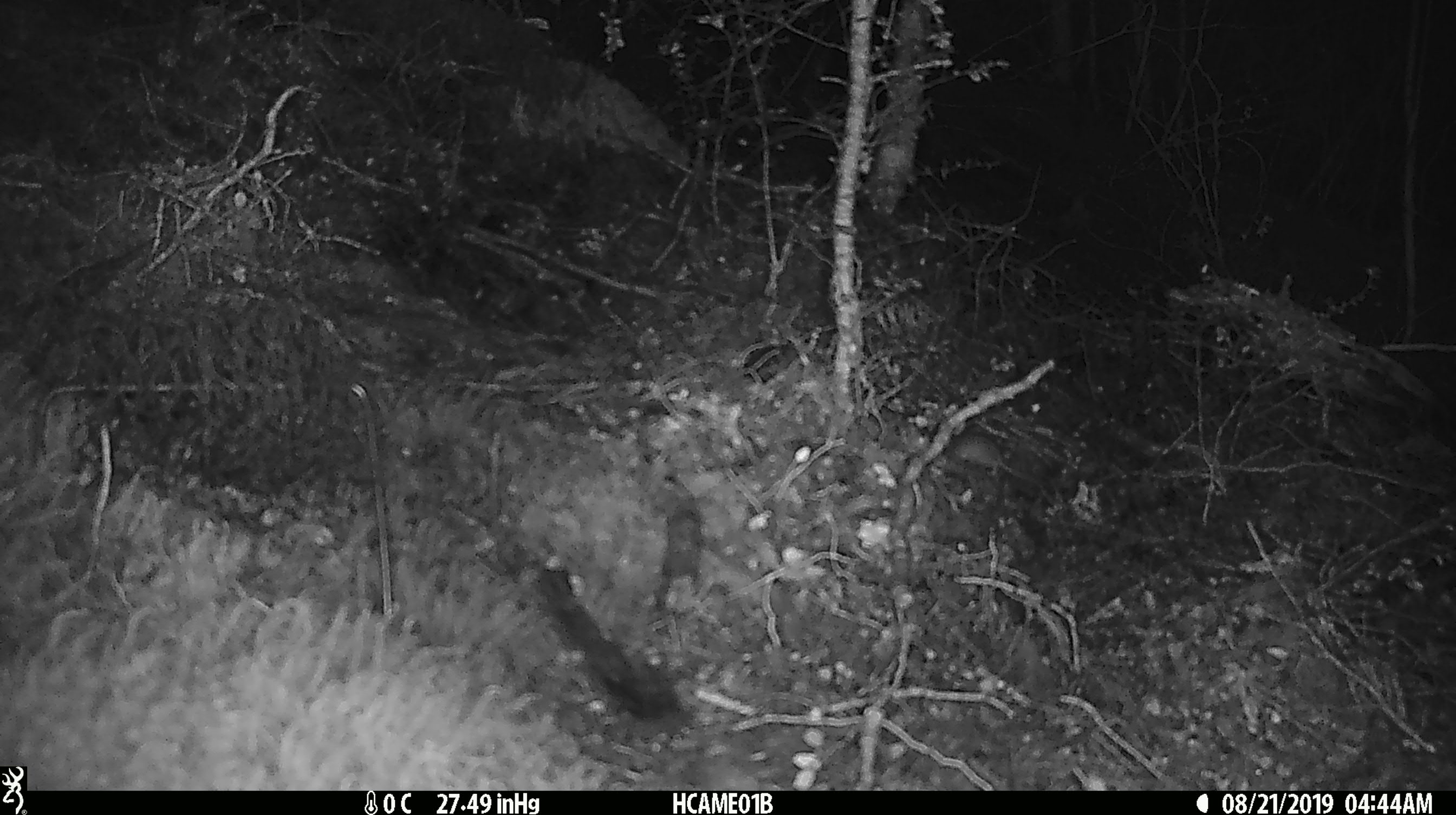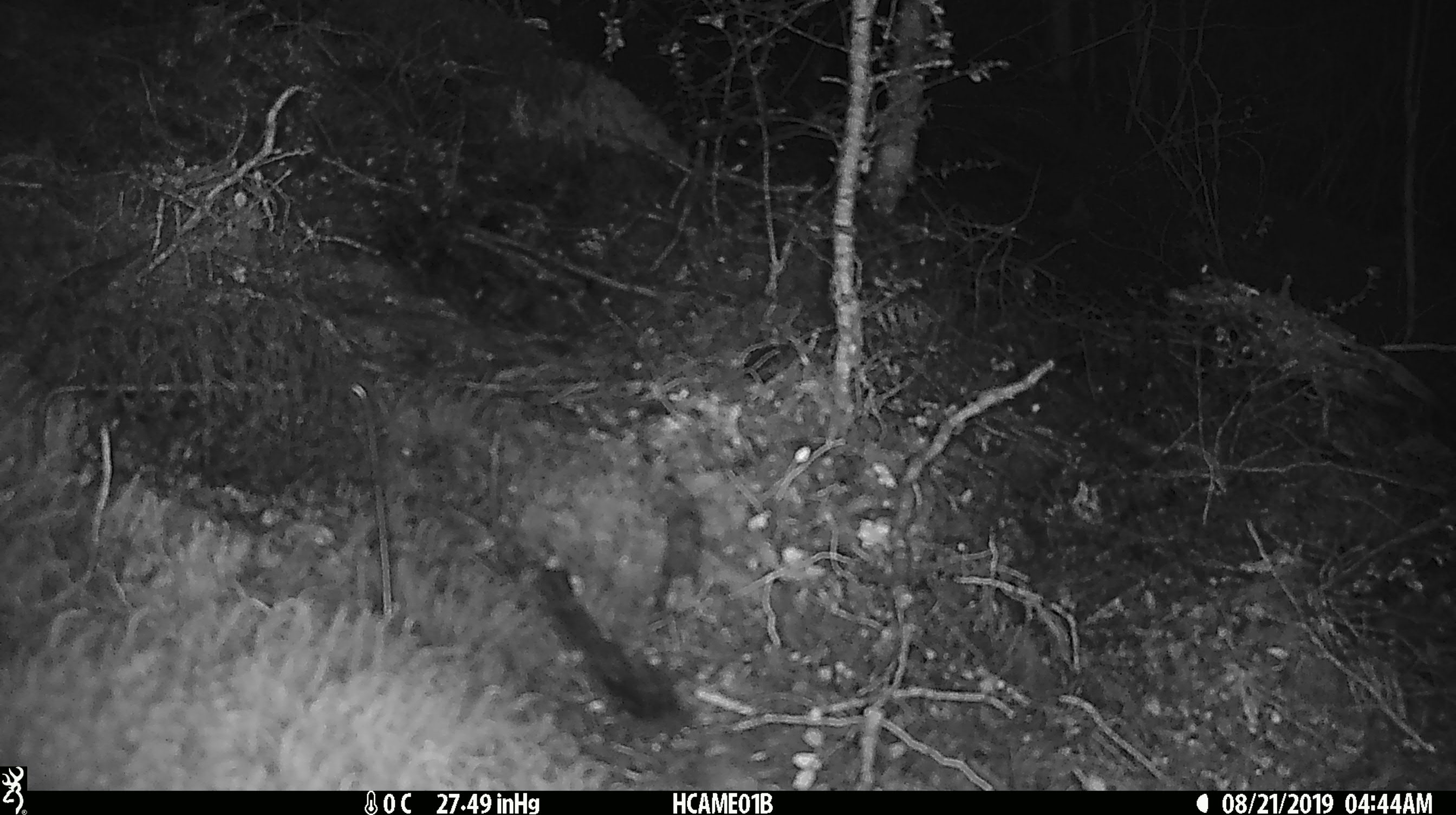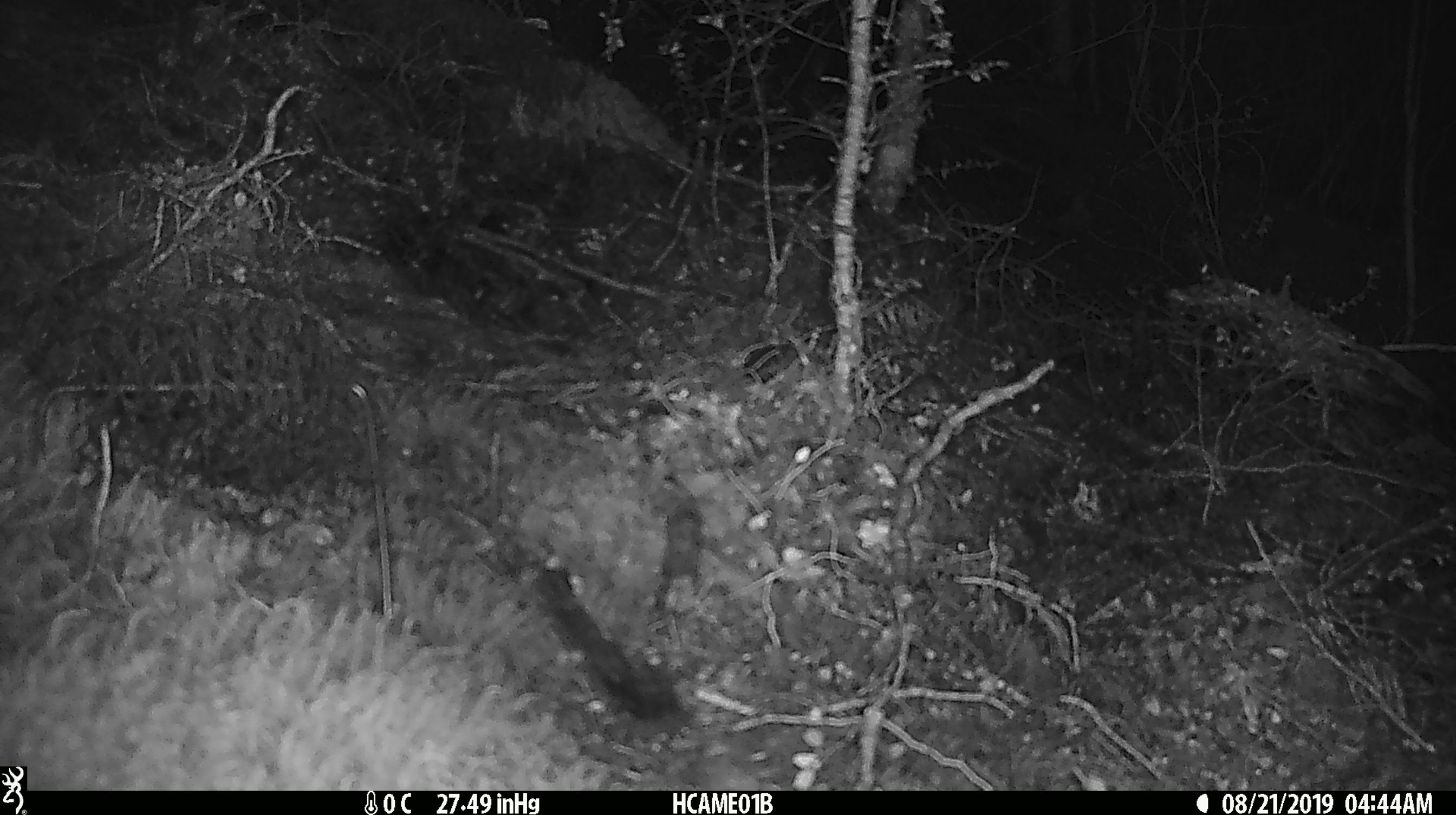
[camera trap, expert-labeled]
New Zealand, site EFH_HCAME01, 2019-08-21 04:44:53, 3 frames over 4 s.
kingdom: Animalia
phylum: Chordata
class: Mammalia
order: Rodentia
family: Muridae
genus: Mus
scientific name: Mus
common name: mouse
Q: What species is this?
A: Mouse (Mus).